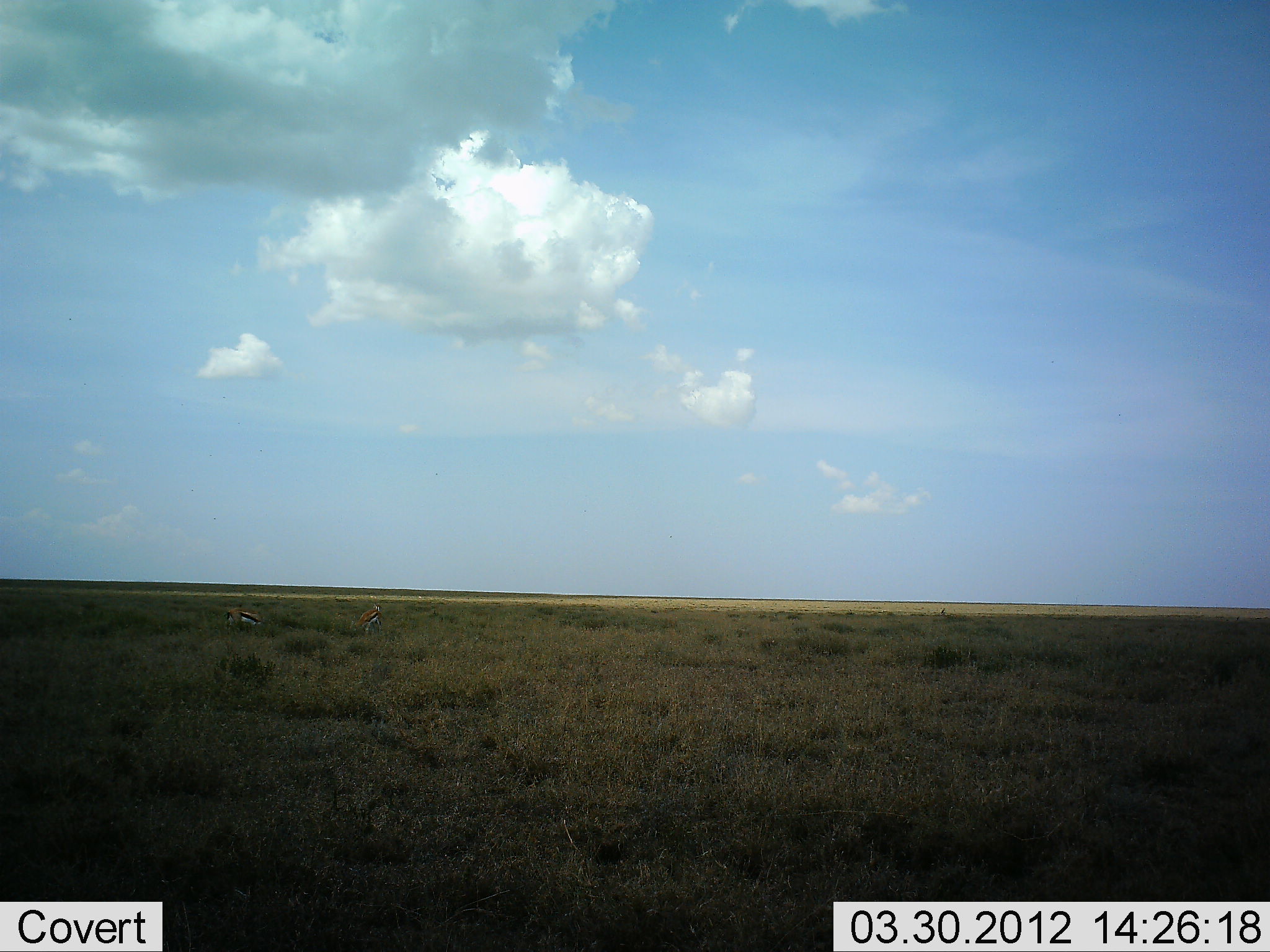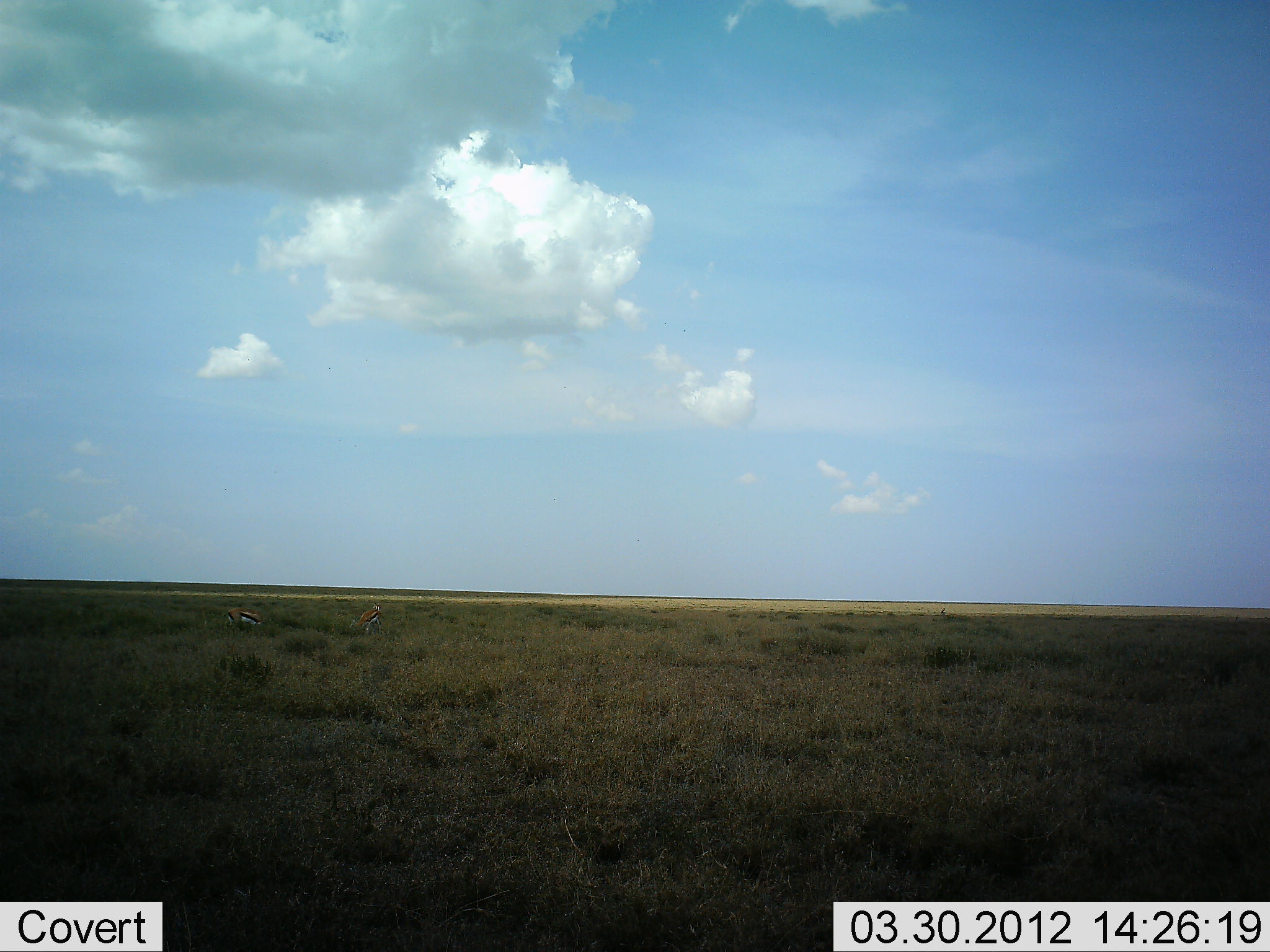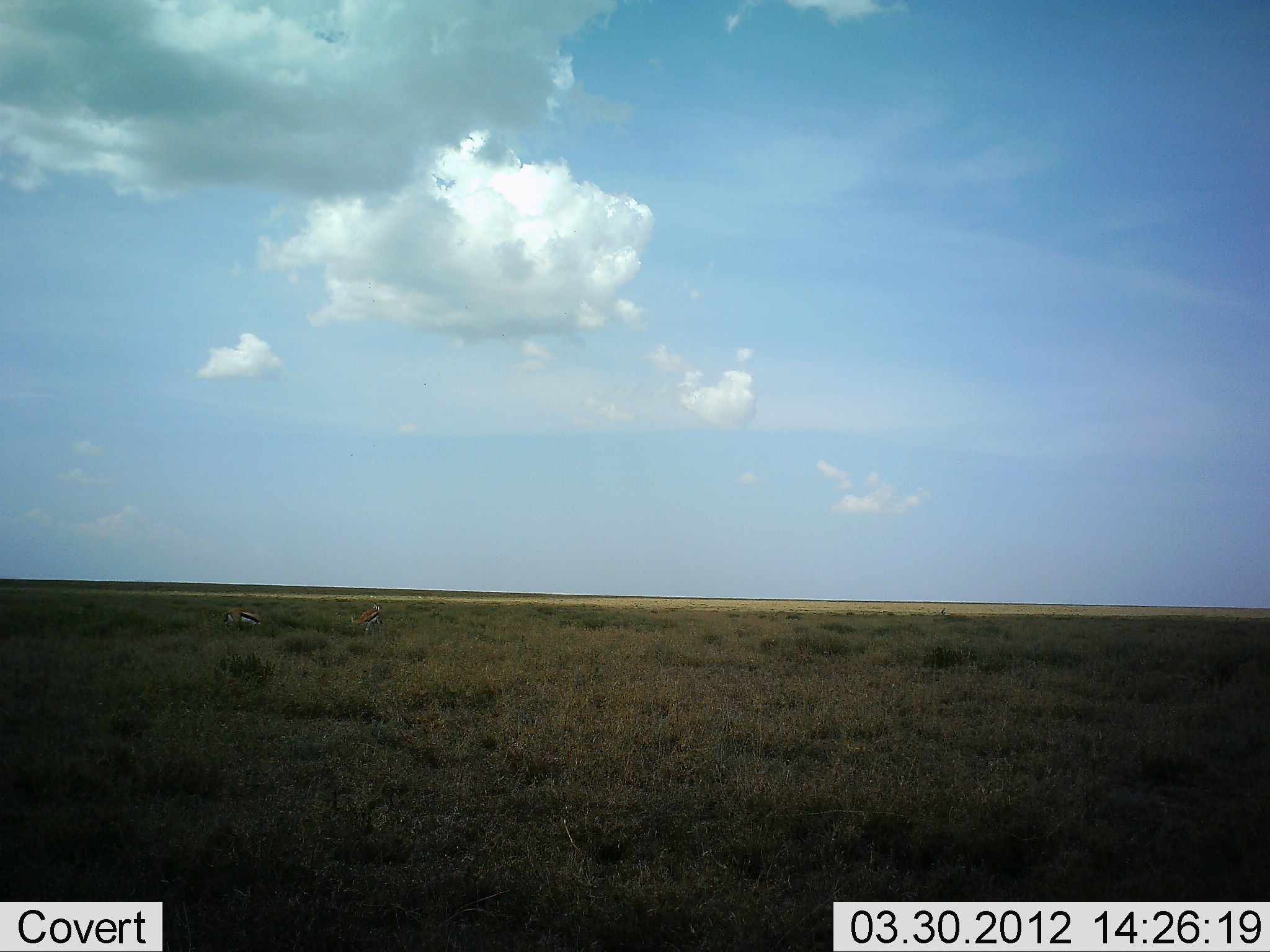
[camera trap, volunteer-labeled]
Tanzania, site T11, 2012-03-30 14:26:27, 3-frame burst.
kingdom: Animalia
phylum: Chordata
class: Mammalia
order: Artiodactyla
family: Bovidae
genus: Eudorcas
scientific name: Eudorcas thomsonii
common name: thomson's gazelle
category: gazellethomsons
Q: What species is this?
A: Gazellethomsons (thomson's gazelle) (Eudorcas thomsonii).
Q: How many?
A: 2.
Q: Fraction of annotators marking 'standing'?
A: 64%.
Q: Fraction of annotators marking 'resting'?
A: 0%.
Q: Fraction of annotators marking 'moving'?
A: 0%.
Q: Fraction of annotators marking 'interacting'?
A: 0%.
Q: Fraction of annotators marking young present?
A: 0%.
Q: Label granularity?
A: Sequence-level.